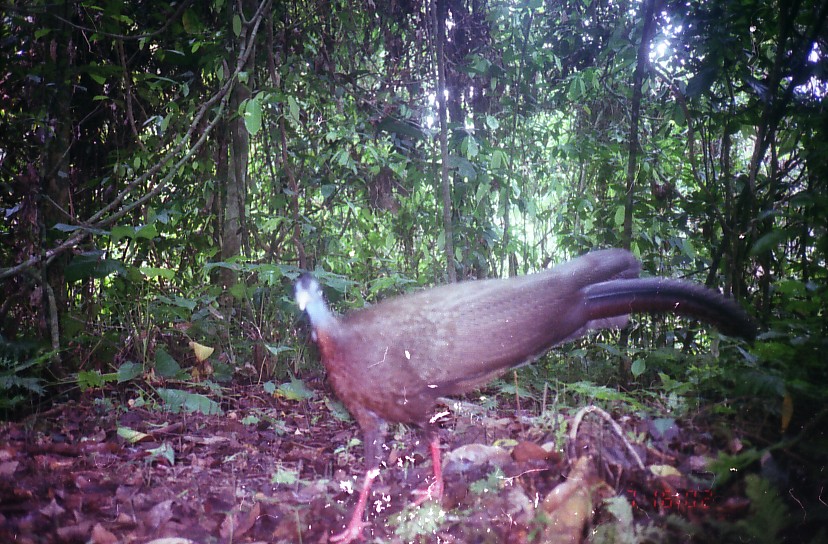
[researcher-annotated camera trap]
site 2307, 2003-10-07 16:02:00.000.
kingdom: Animalia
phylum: Chordata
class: Aves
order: Galliformes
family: Phasianidae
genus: Argusianus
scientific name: Argusianus argus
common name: great argus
Argusianus argus (great argus), count 1.